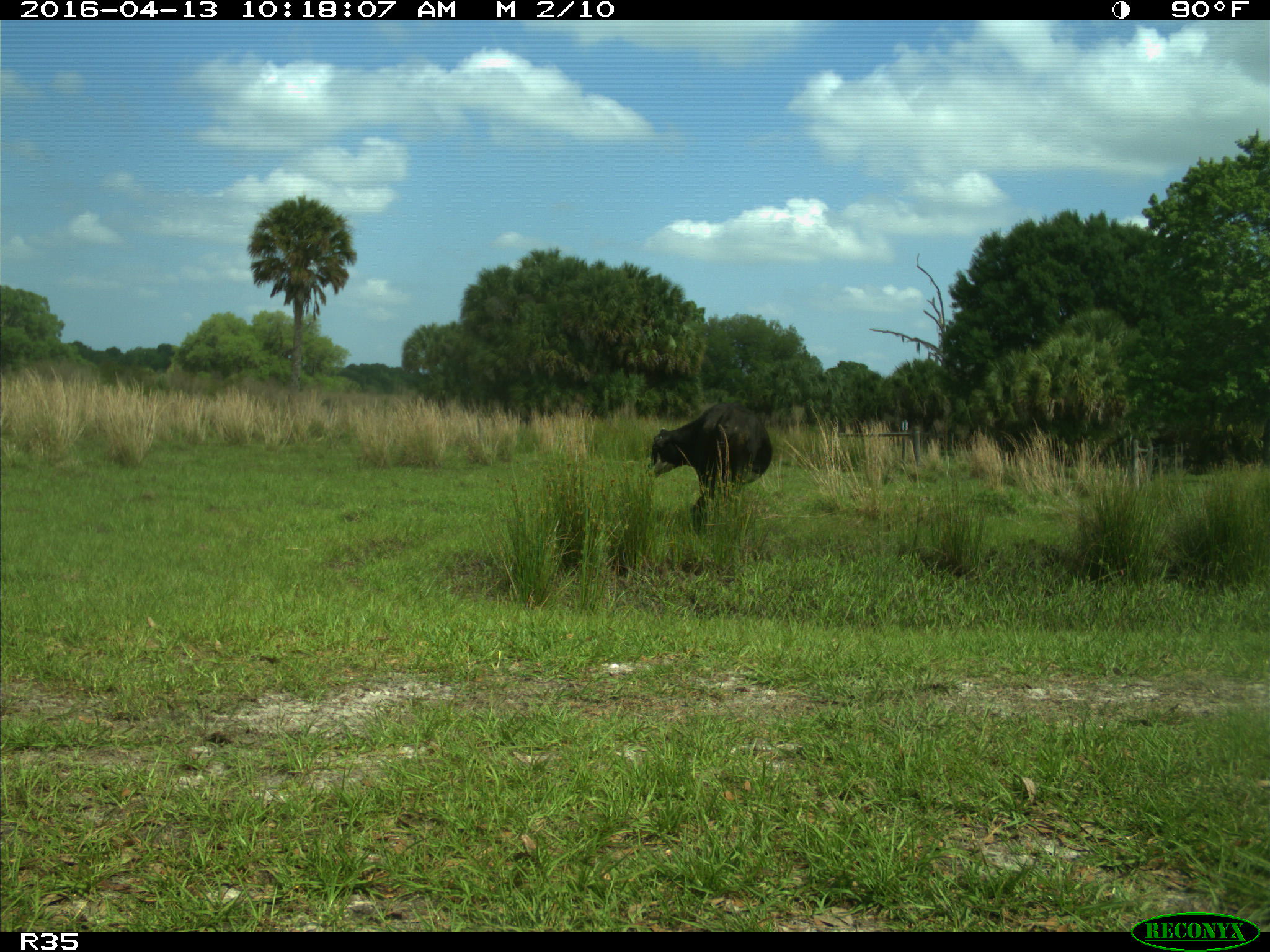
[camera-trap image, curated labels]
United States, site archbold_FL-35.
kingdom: Animalia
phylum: Chordata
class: Mammalia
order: Artiodactyla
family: Bovidae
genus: Bos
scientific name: Bos taurus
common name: domestic cow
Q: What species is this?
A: Bos taurus (domestic cow).